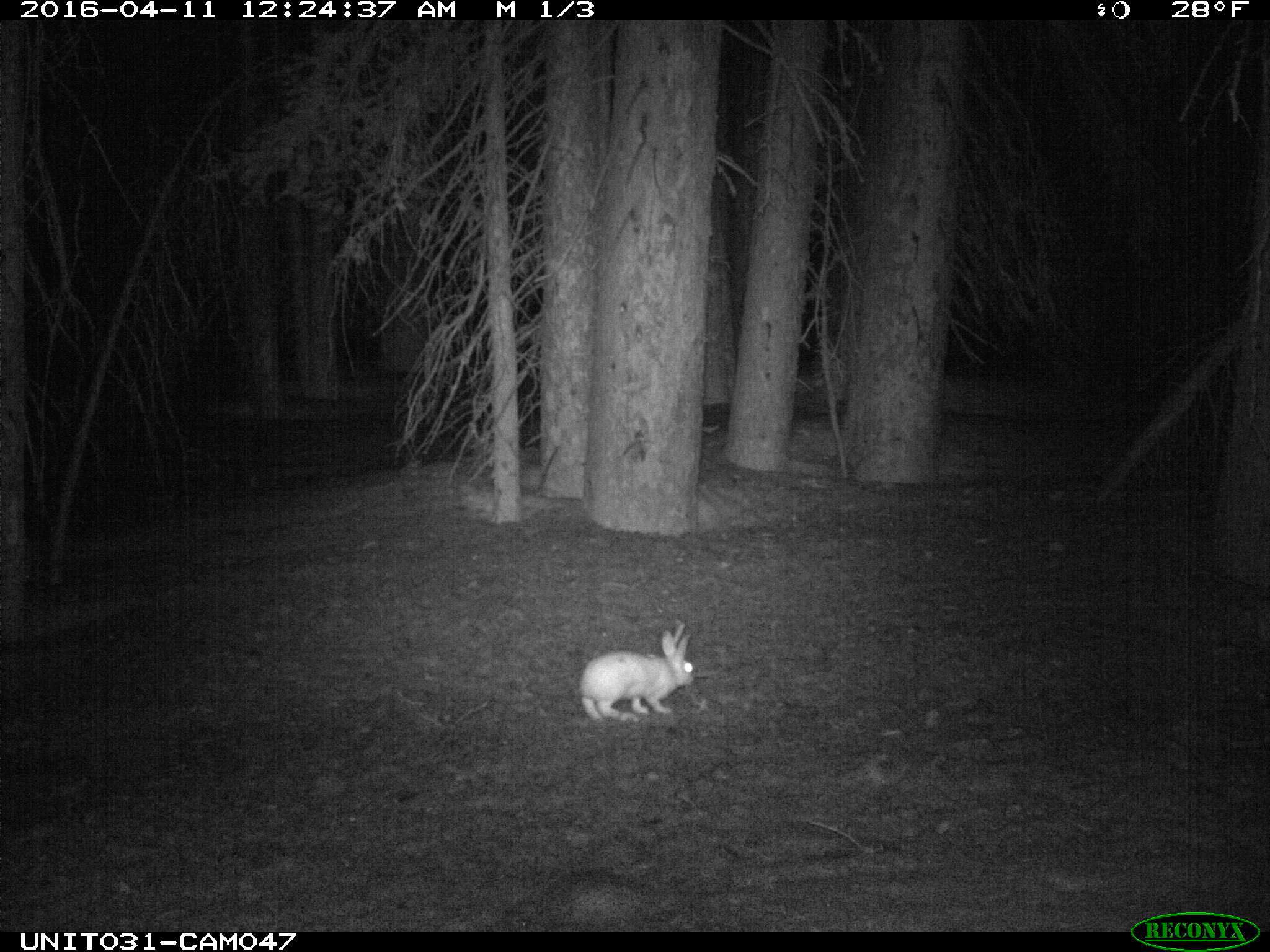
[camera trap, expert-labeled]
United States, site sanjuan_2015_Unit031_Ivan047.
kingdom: Animalia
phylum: Chordata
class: Mammalia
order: Lagomorpha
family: Leporidae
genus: Lepus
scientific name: Lepus americanus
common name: snowshoe hare